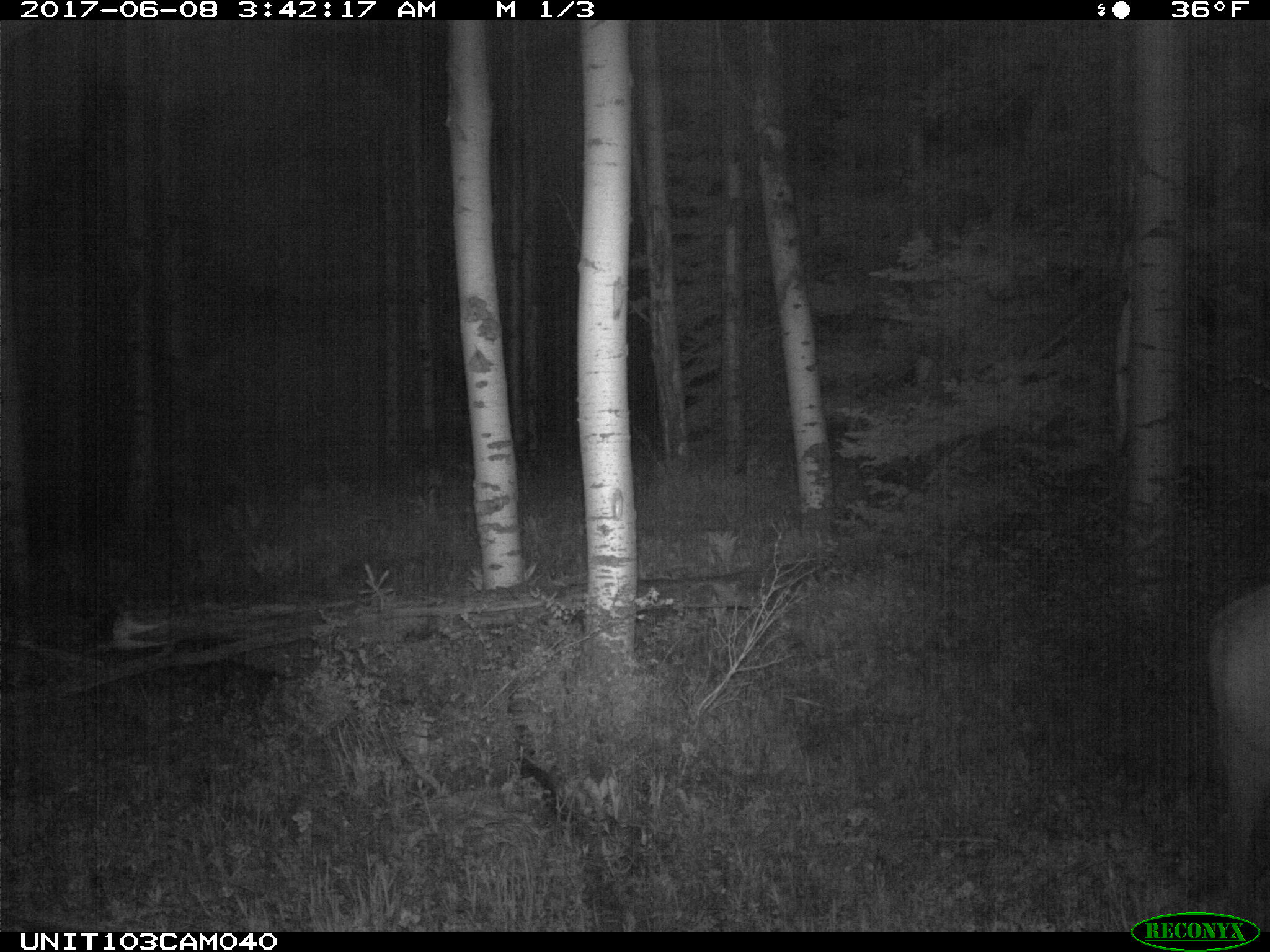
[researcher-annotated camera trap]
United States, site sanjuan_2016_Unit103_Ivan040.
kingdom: Animalia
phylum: Chordata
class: Mammalia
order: Artiodactyla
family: Cervidae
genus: Cervus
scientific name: Cervus elaphus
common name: red deer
Cervus elaphus (red deer).